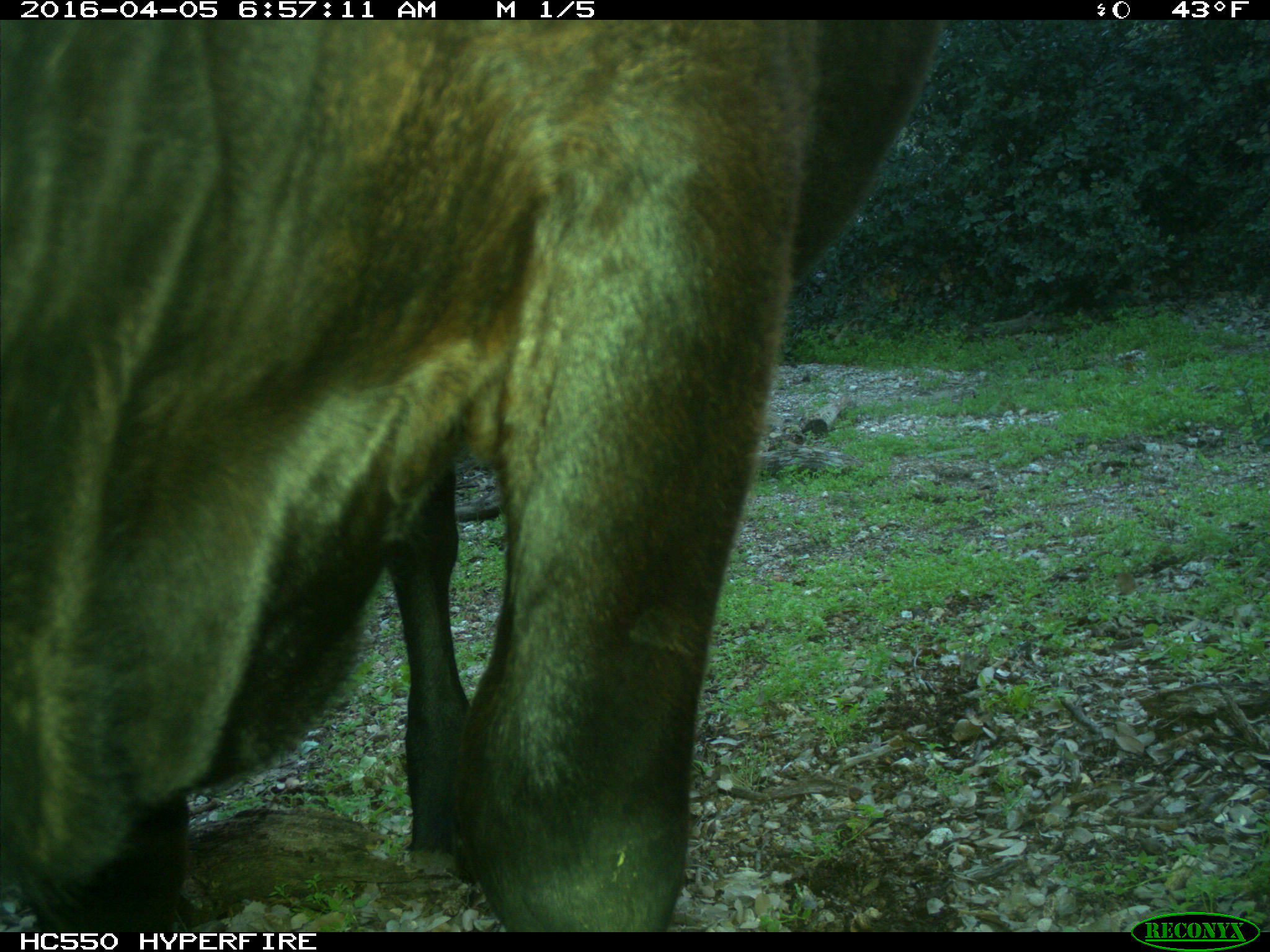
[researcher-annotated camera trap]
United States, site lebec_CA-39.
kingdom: Animalia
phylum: Chordata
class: Mammalia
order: Artiodactyla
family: Bovidae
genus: Bos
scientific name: Bos taurus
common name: domestic cow